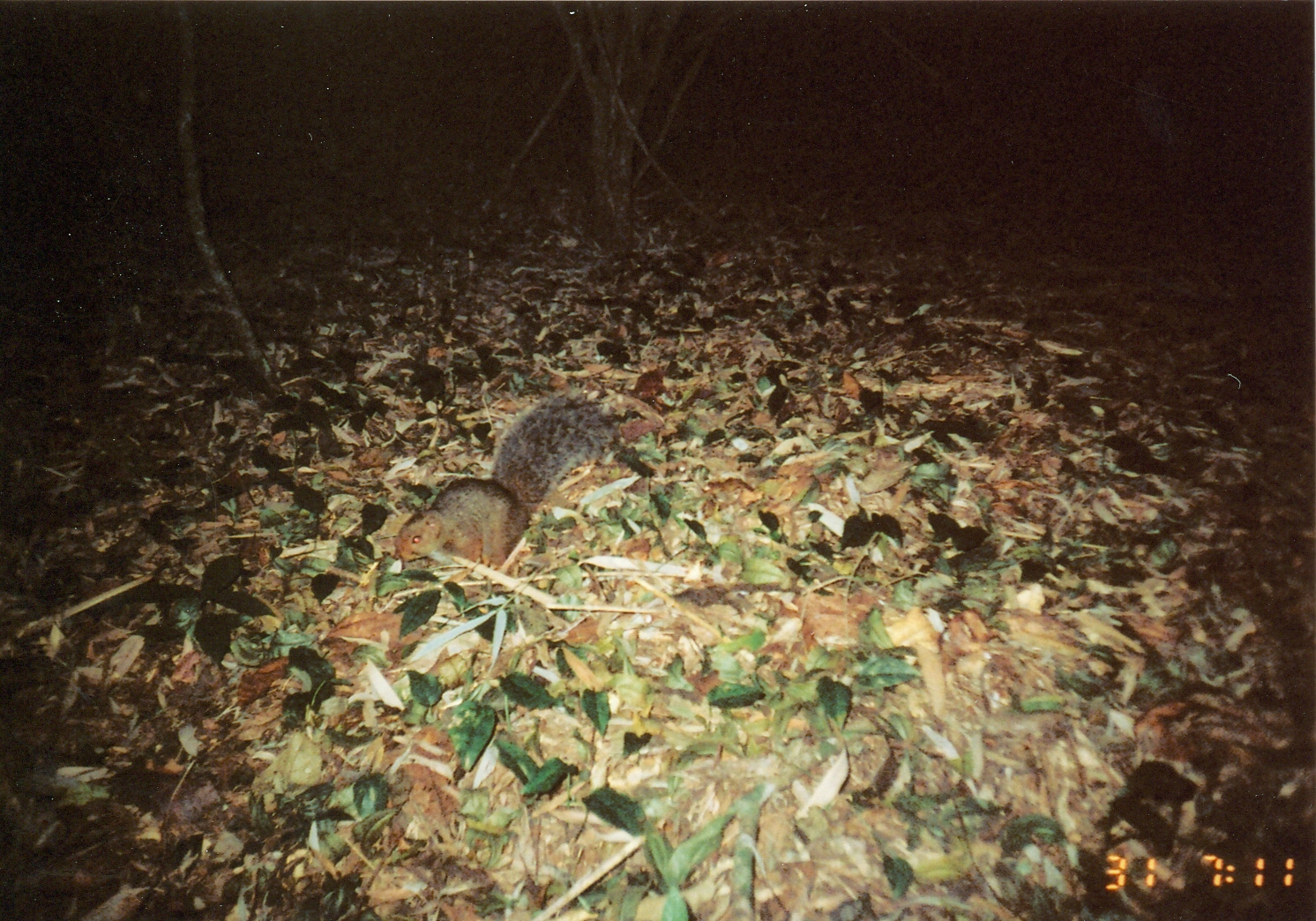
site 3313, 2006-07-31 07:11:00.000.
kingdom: Animalia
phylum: Chordata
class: Mammalia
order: Rodentia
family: Sciuridae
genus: Paraxerus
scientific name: Paraxerus vexillarius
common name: swynnerton's bush squirrel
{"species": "Paraxerus vexillarius (swynnerton's bush squirrel)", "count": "1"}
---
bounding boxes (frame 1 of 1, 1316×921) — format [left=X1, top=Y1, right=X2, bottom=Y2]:
paraxerus vexillarius: [left=393, top=390, right=622, bottom=571]